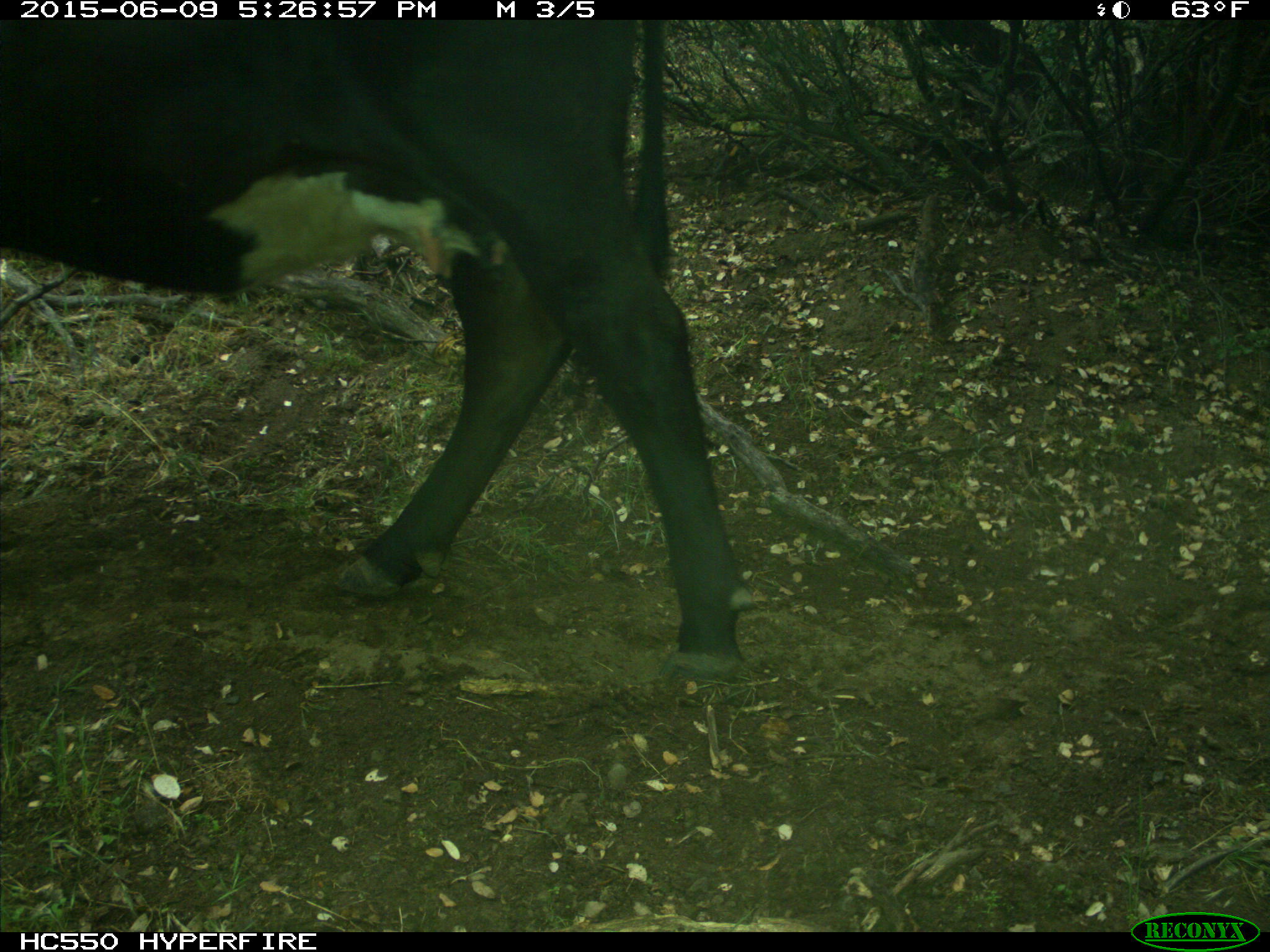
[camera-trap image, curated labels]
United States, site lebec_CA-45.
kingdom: Animalia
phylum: Chordata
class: Mammalia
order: Artiodactyla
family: Bovidae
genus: Bos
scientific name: Bos taurus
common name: domestic cow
Bos taurus (domestic cow).